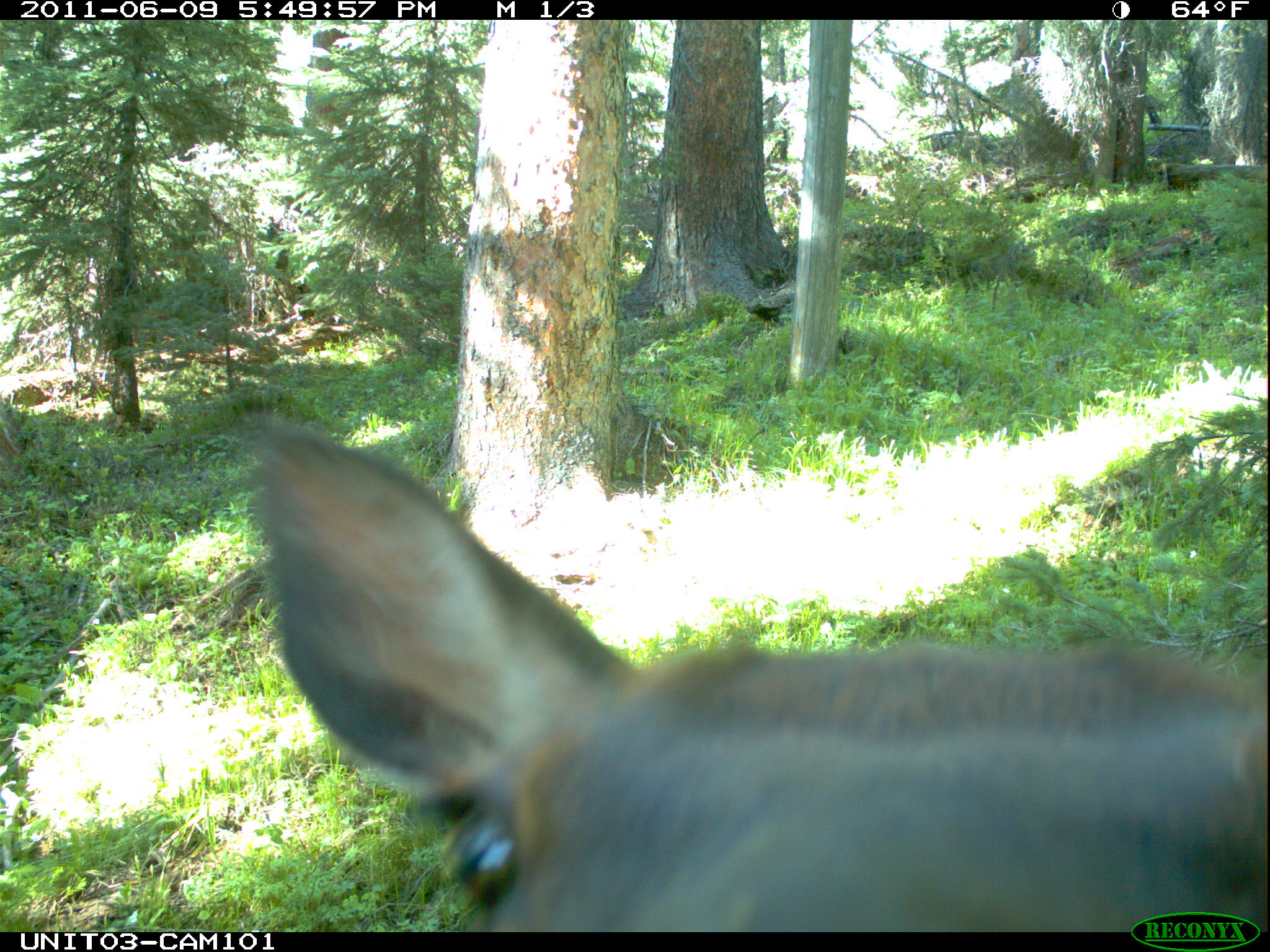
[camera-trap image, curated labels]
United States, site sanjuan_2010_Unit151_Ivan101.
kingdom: Animalia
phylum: Chordata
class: Mammalia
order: Artiodactyla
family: Cervidae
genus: Cervus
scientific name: Cervus elaphus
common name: red deer